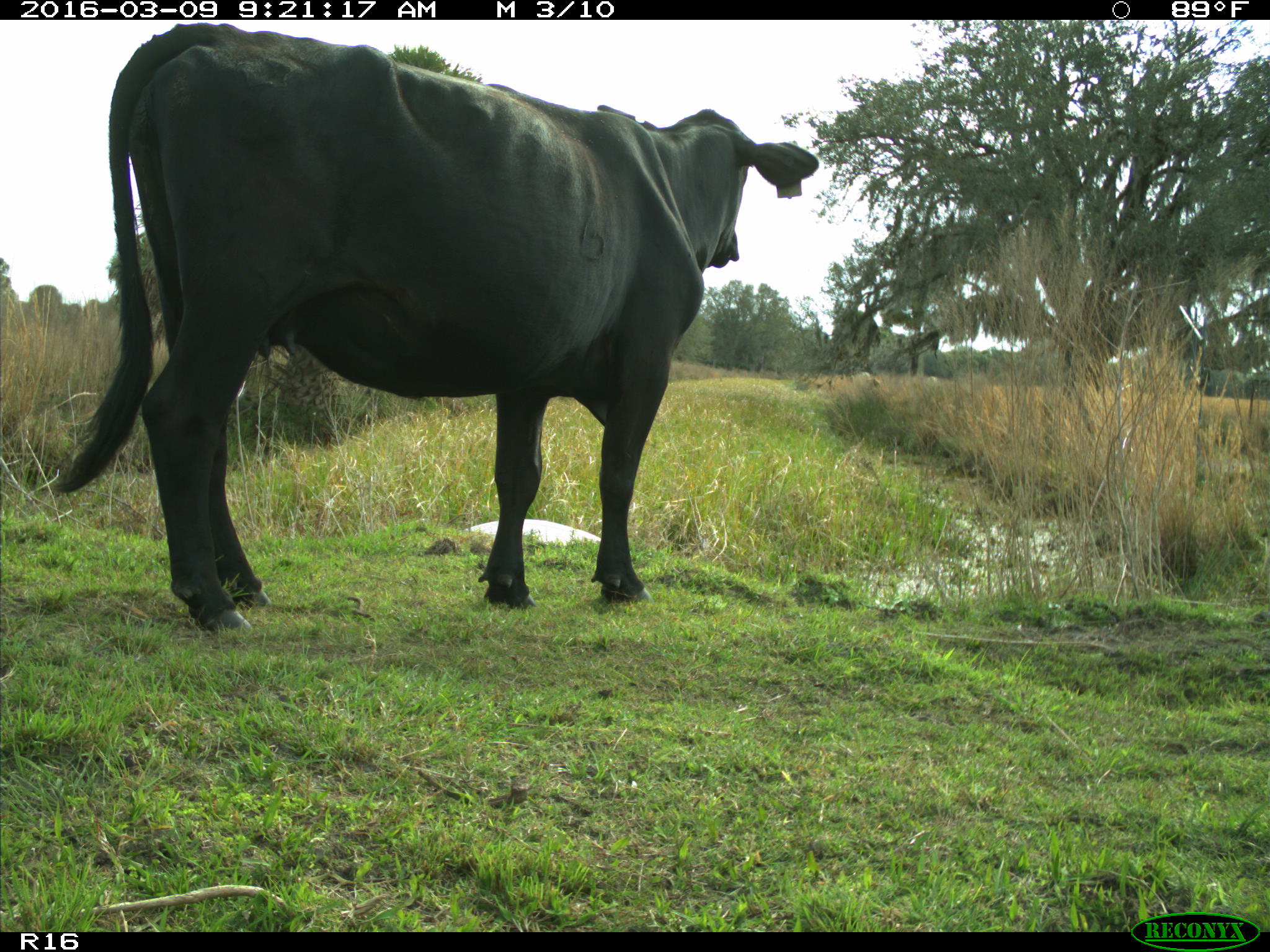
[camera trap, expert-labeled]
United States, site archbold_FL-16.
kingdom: Animalia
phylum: Chordata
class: Mammalia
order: Artiodactyla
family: Bovidae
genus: Bos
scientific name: Bos taurus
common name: domestic cow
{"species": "Bos taurus (domestic cow)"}